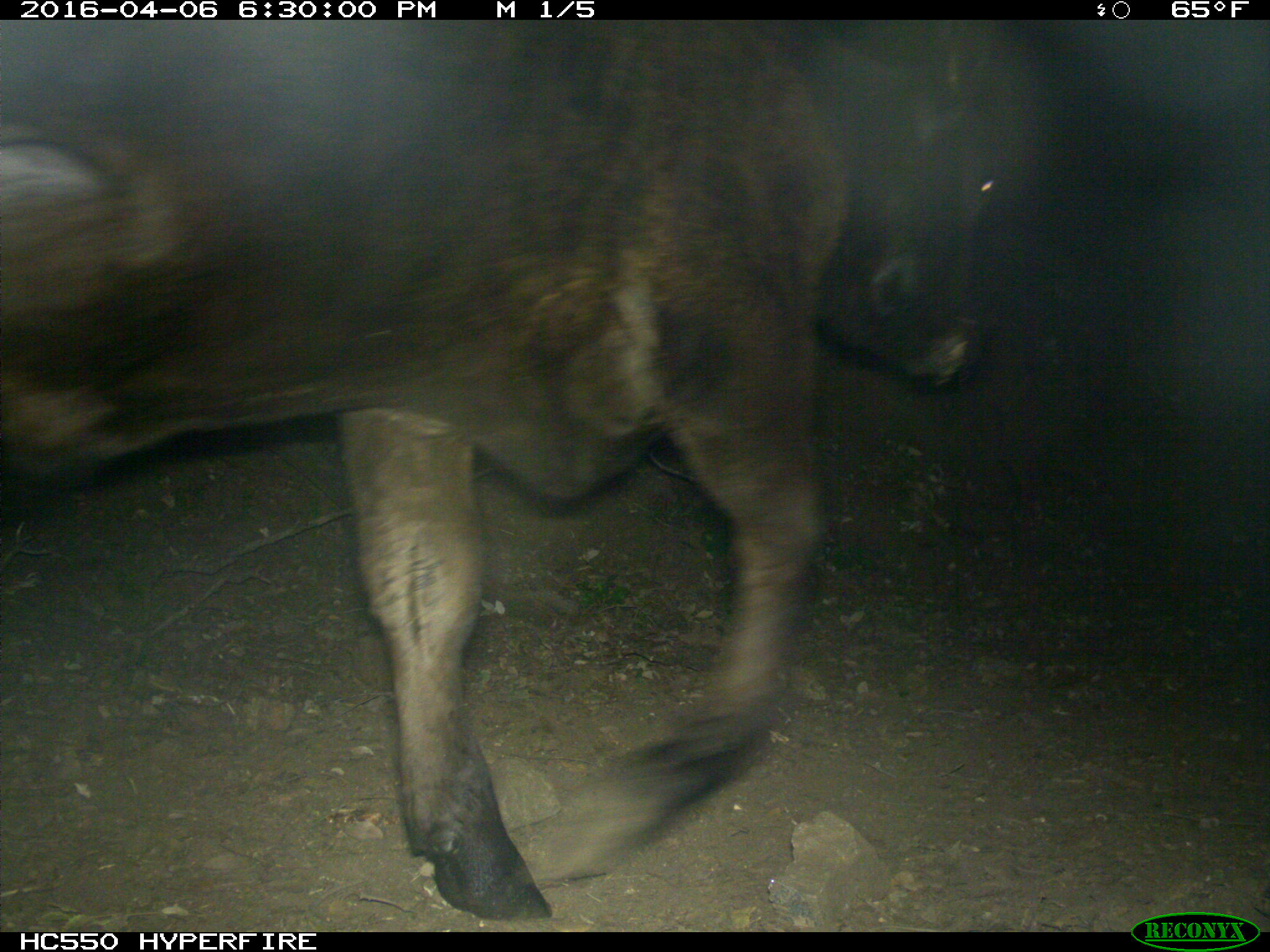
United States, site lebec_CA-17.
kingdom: Animalia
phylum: Chordata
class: Mammalia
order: Artiodactyla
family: Bovidae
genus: Bos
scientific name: Bos taurus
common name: domestic cow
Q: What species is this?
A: Bos taurus (domestic cow).